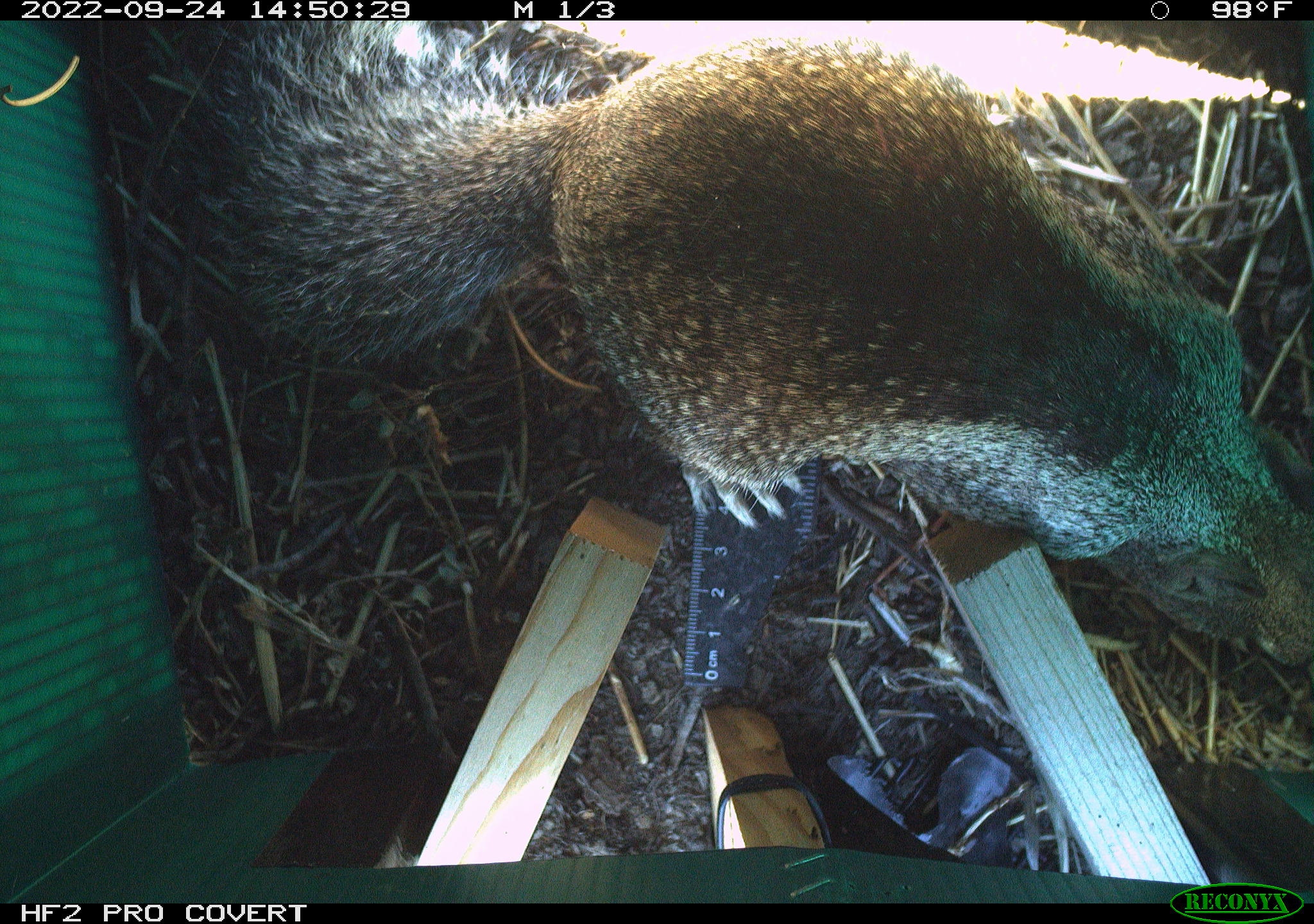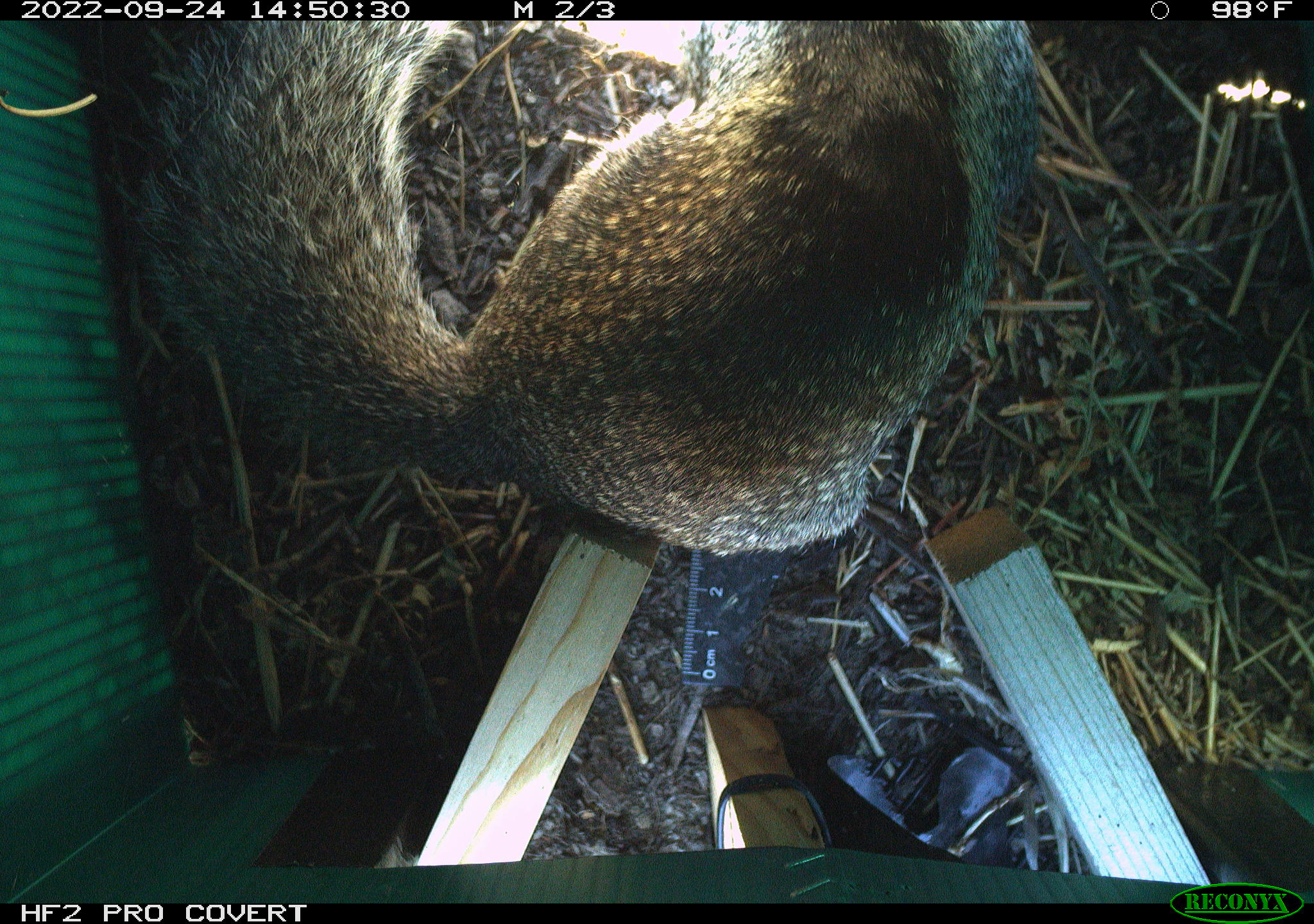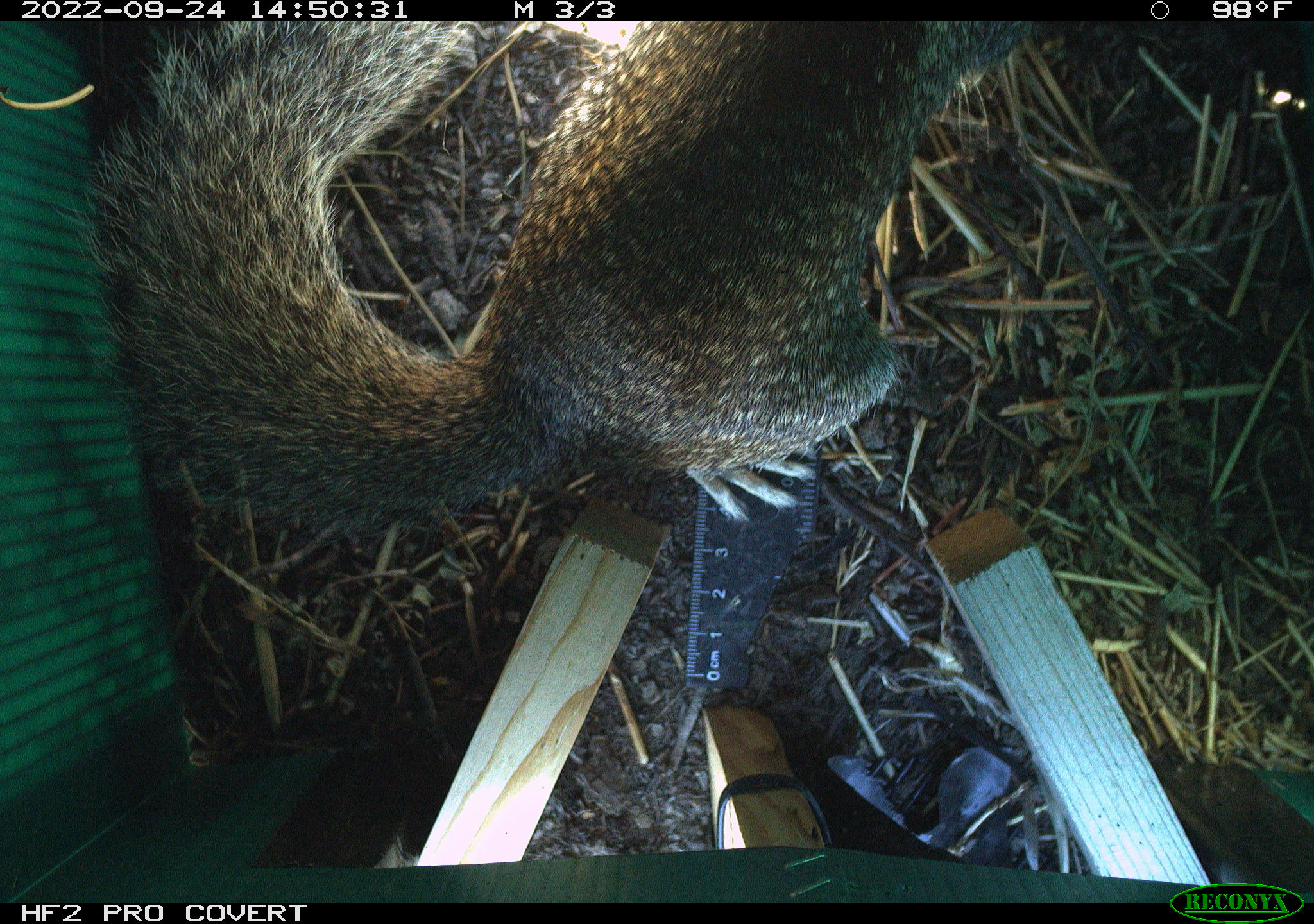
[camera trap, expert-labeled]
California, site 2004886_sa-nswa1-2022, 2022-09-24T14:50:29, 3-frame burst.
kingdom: Animalia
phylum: Chordata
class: Mammalia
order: Rodentia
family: Sciuridae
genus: Otospermophilus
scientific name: Otospermophilus beecheyi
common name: california ground squirrel